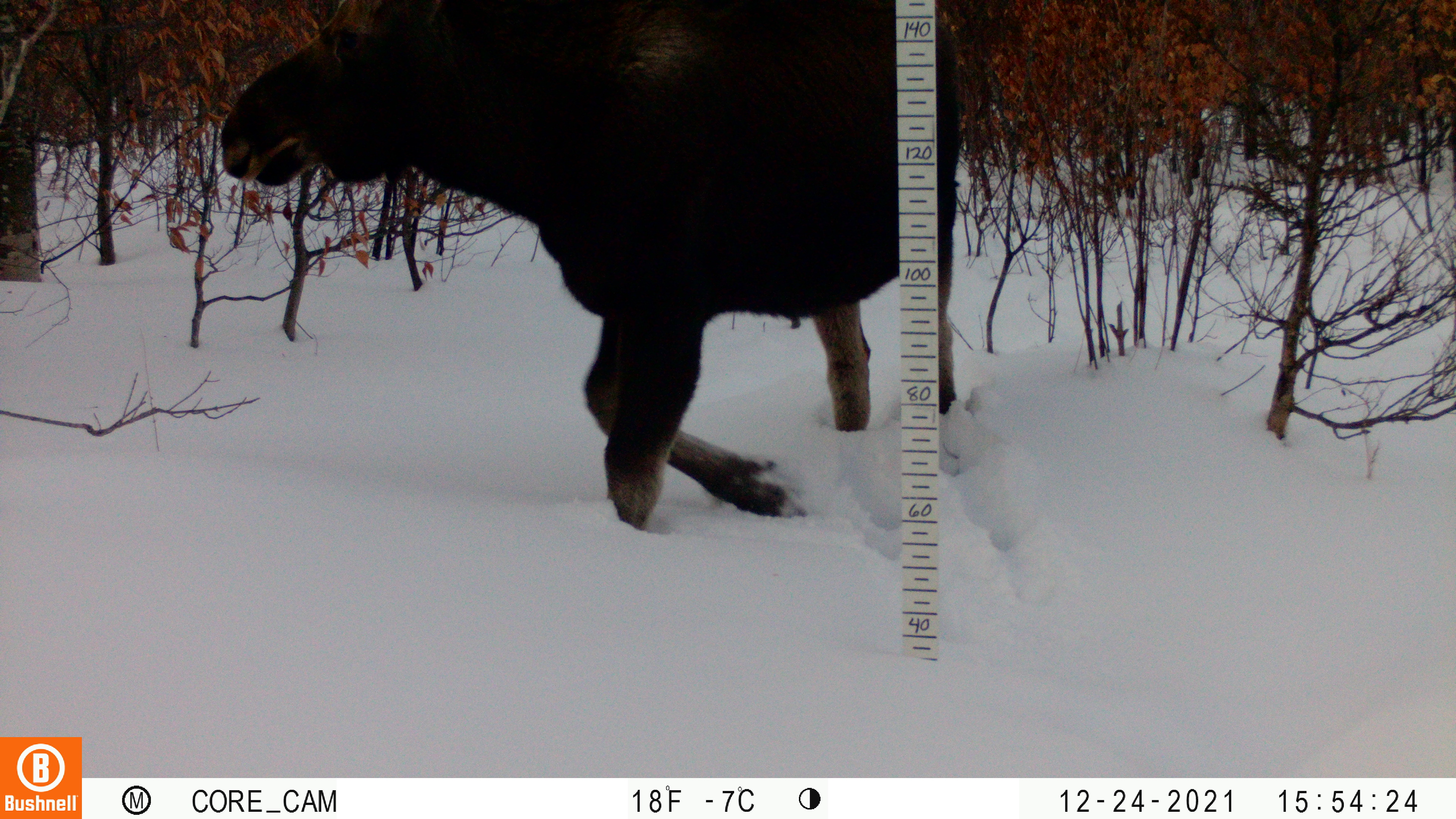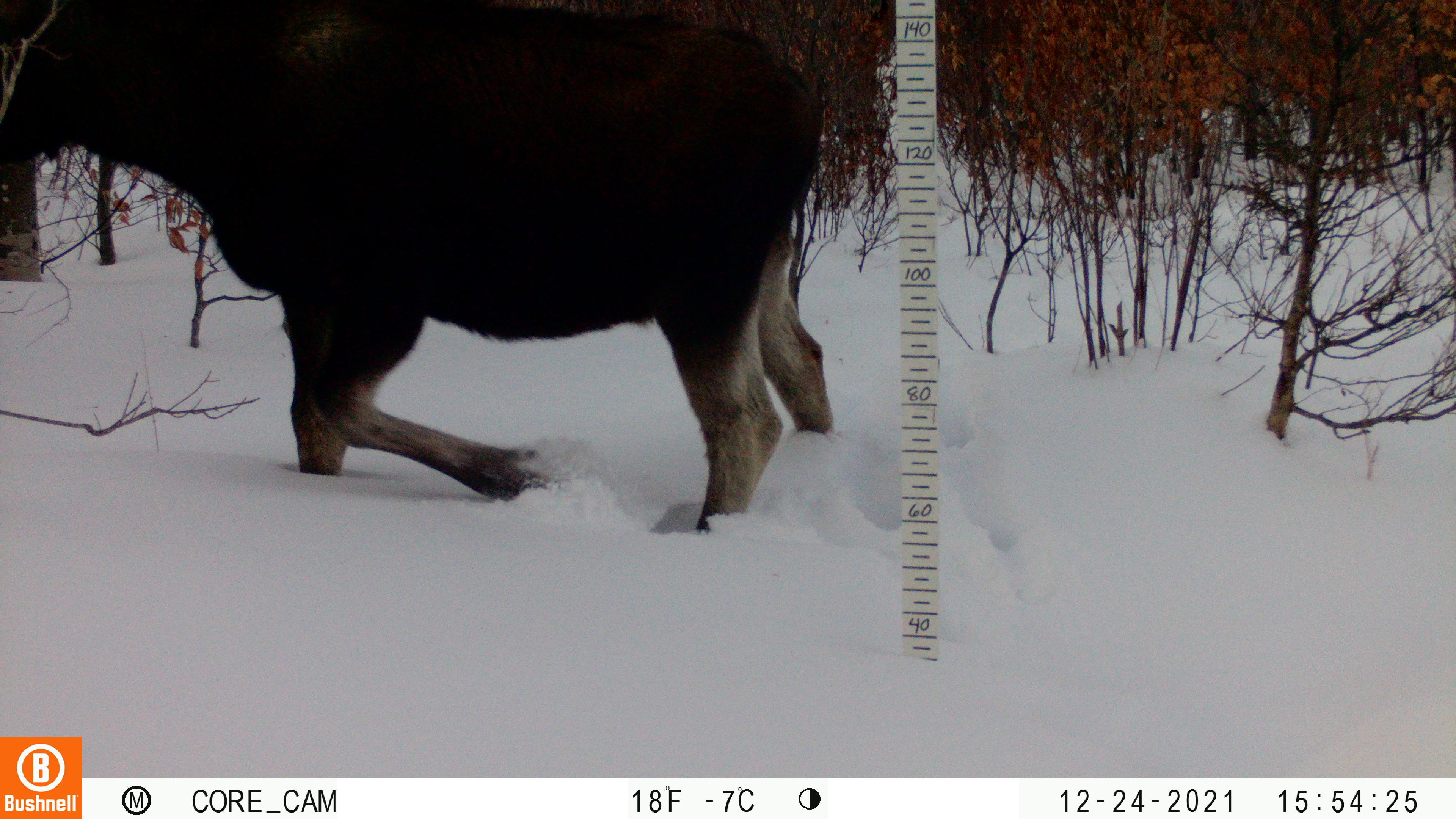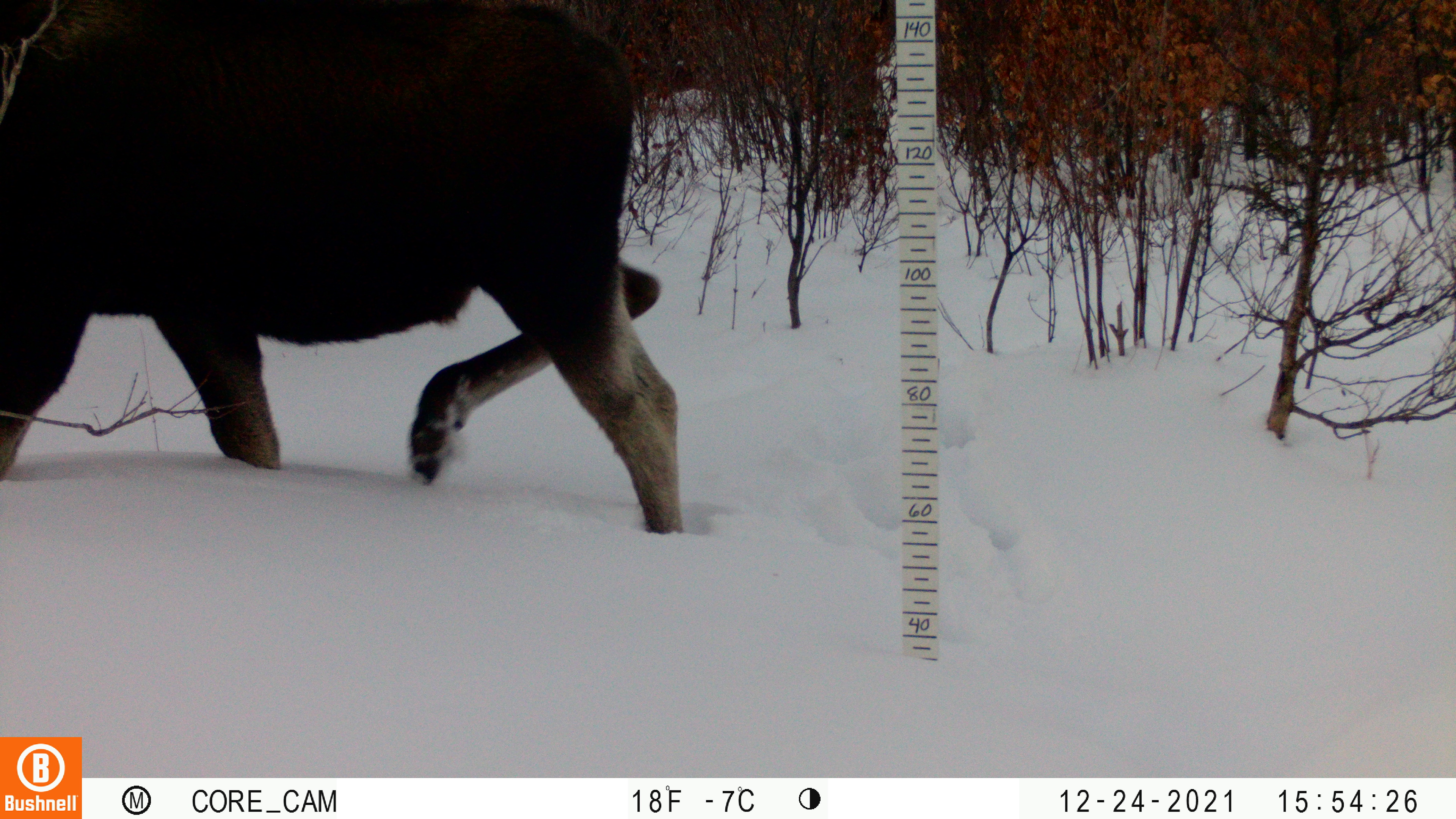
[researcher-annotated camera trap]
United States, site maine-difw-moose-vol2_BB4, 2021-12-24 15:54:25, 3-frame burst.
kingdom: Animalia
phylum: Chordata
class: Mammalia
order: Artiodactyla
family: Cervidae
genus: Alces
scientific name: Alces alces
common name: moose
Moose (Alces alces).